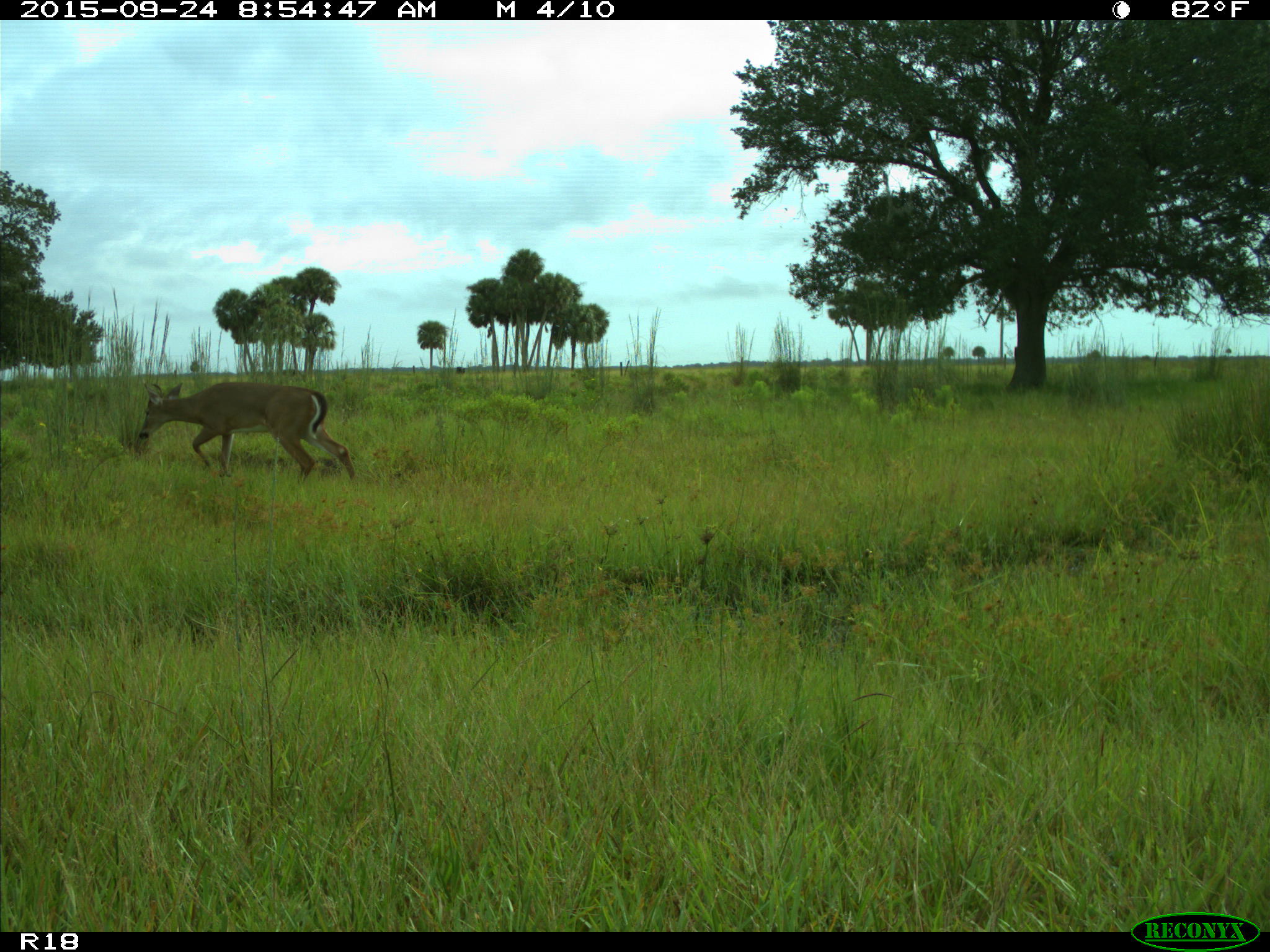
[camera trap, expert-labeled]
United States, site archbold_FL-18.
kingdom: Animalia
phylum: Chordata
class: Mammalia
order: Artiodactyla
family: Cervidae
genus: Odocoileus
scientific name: Odocoileus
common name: deer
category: unidentified deer